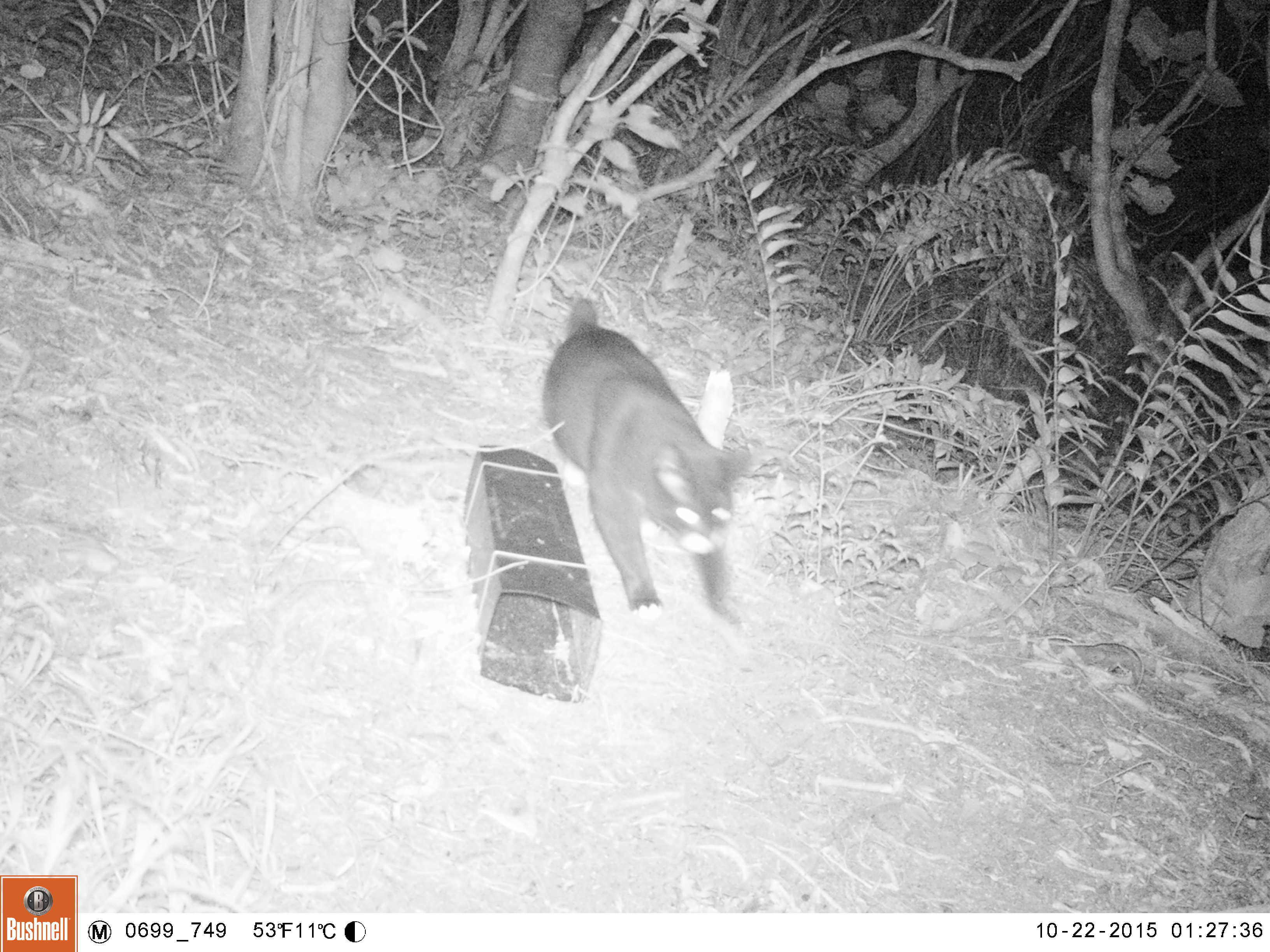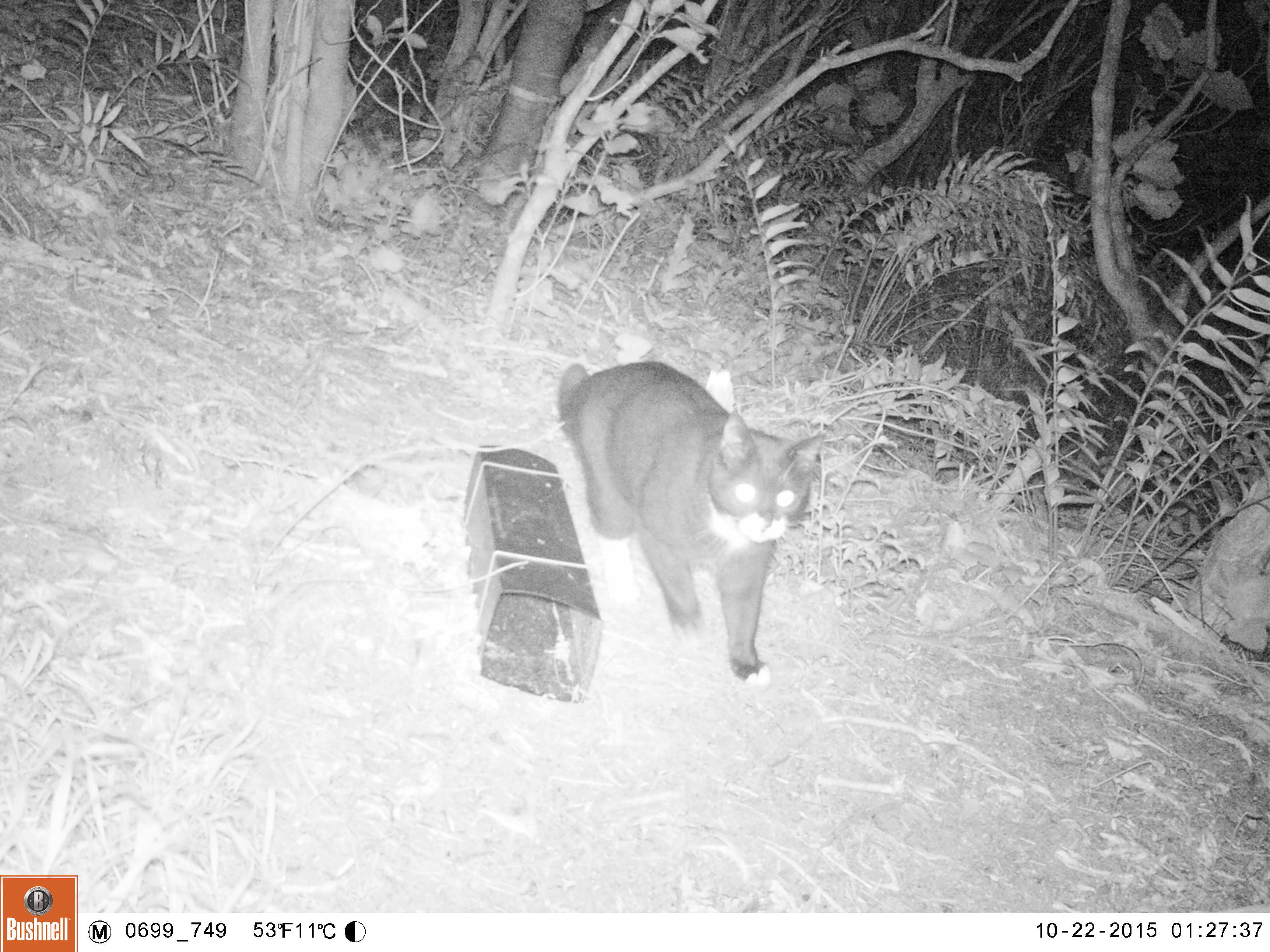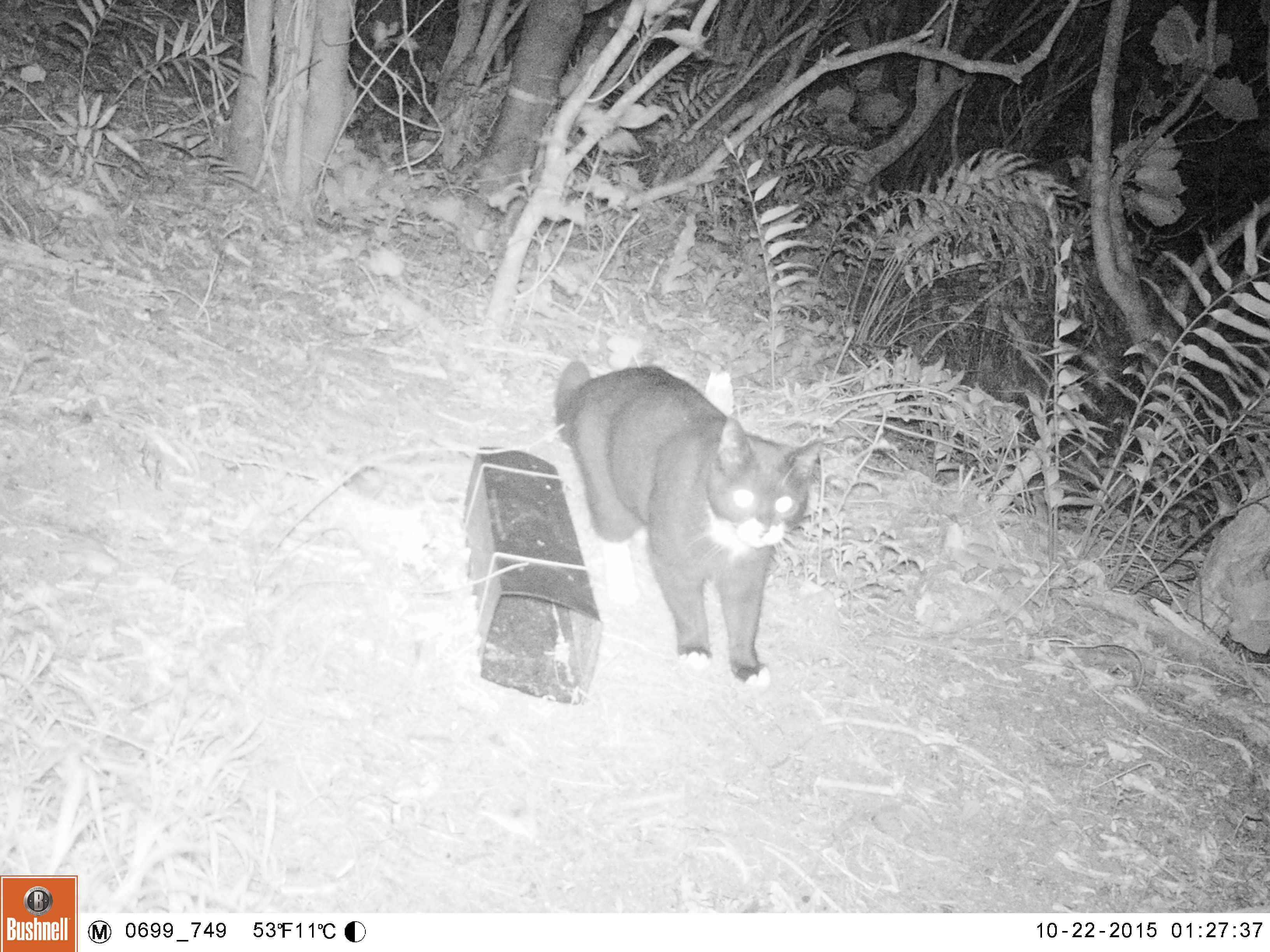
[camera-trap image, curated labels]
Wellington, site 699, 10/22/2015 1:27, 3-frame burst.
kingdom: Animalia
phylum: Chordata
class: Mammalia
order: Carnivora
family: Felidae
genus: Felis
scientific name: Felis catus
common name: cat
Cat (Felis catus).